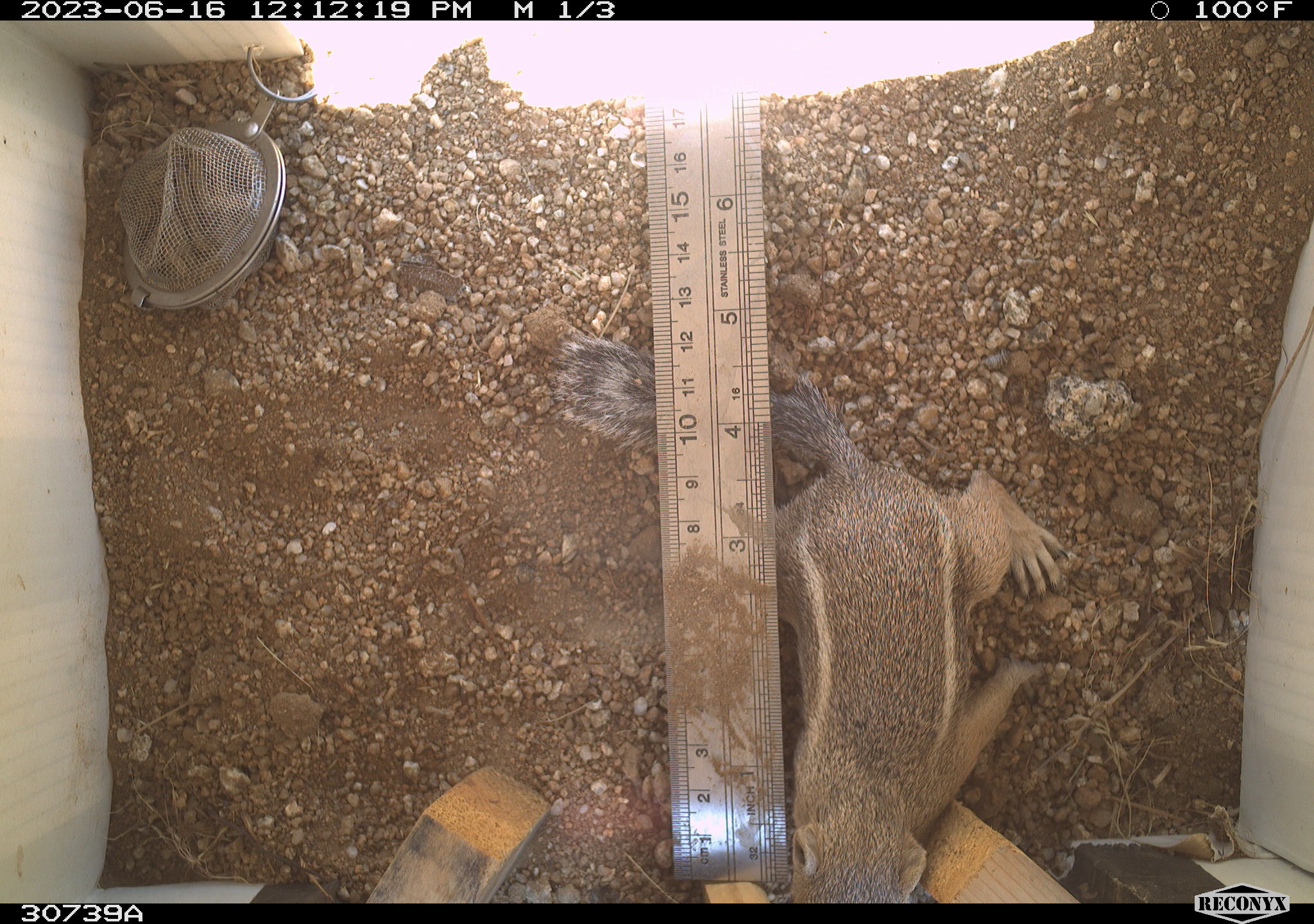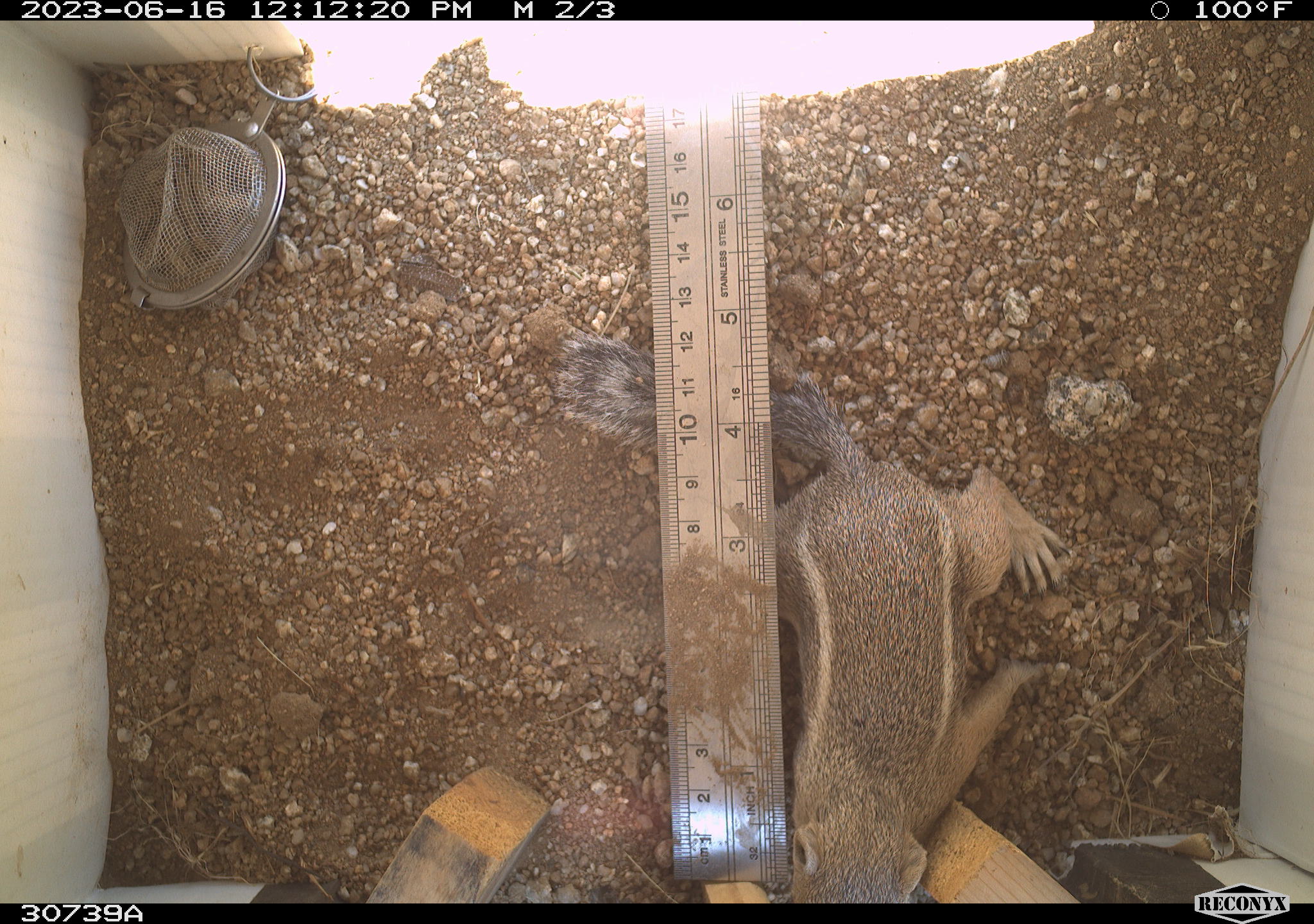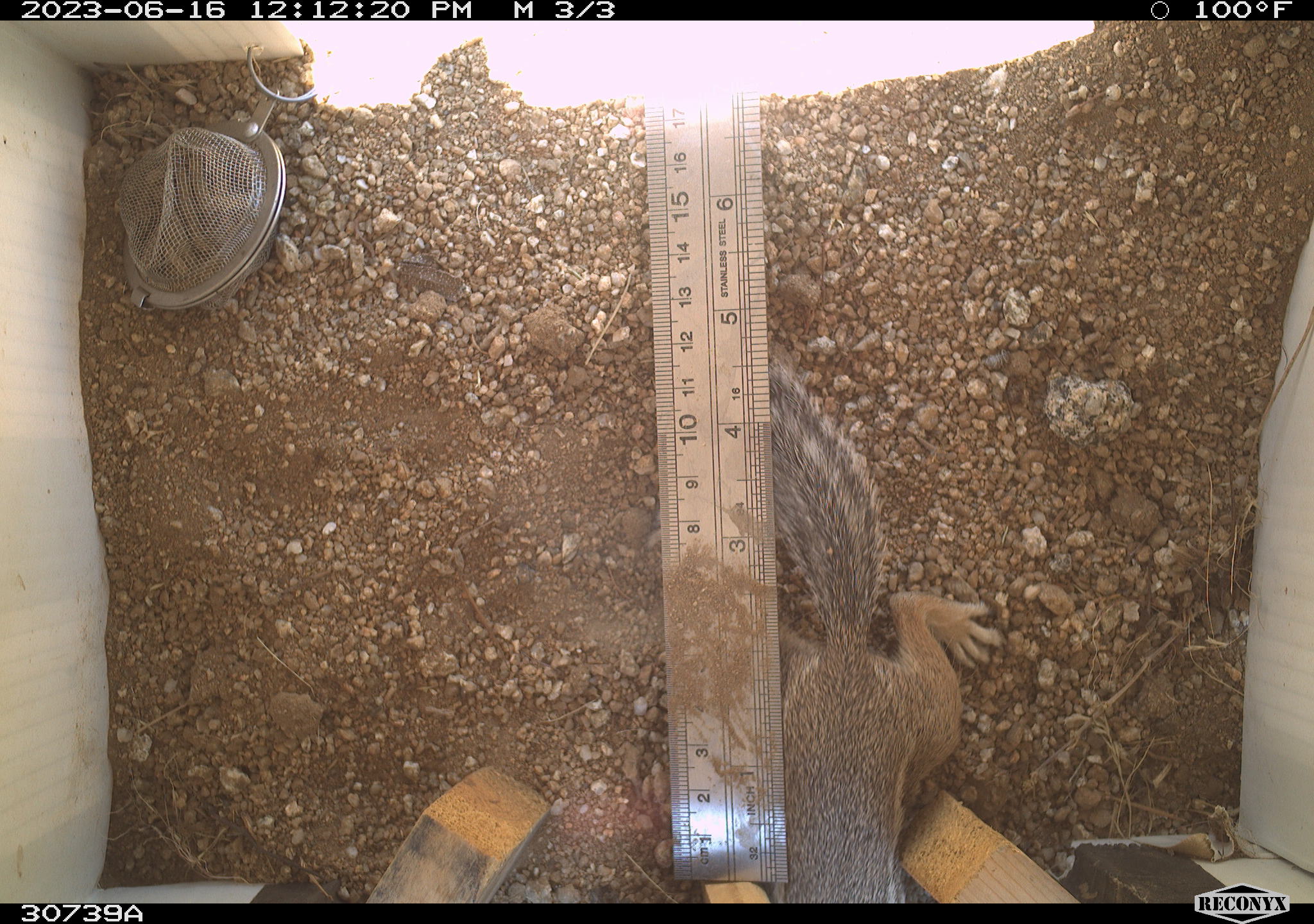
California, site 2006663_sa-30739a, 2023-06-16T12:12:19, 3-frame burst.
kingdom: Animalia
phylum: Chordata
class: Mammalia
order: Rodentia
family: Sciuridae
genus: Ammospermophilus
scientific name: Ammospermophilus leucurus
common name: white-tailed antelope squirrel